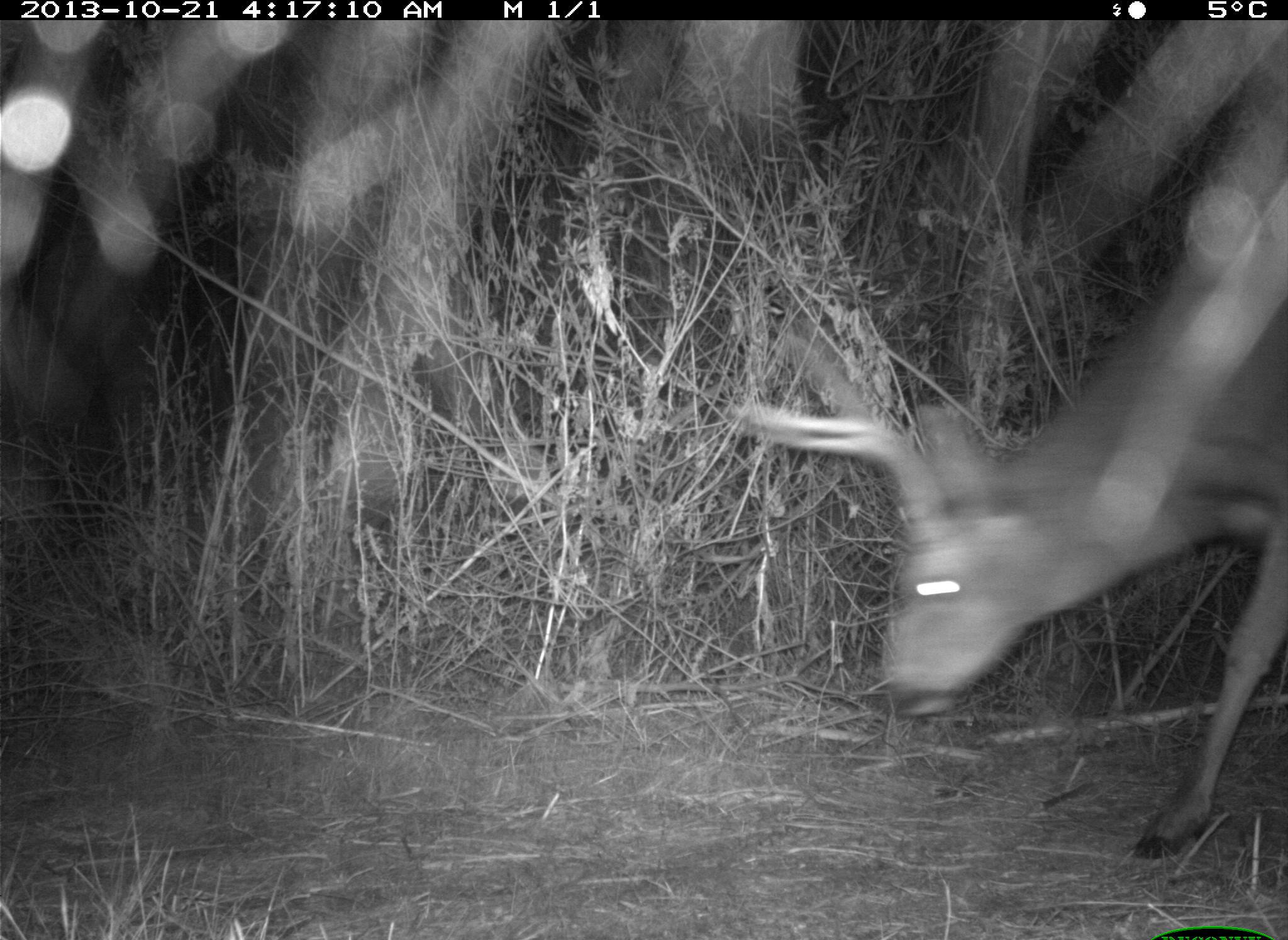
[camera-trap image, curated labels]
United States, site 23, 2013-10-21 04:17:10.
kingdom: Animalia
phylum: Chordata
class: Mammalia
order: Artiodactyla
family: Cervidae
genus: Odocoileus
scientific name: Odocoileus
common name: deer